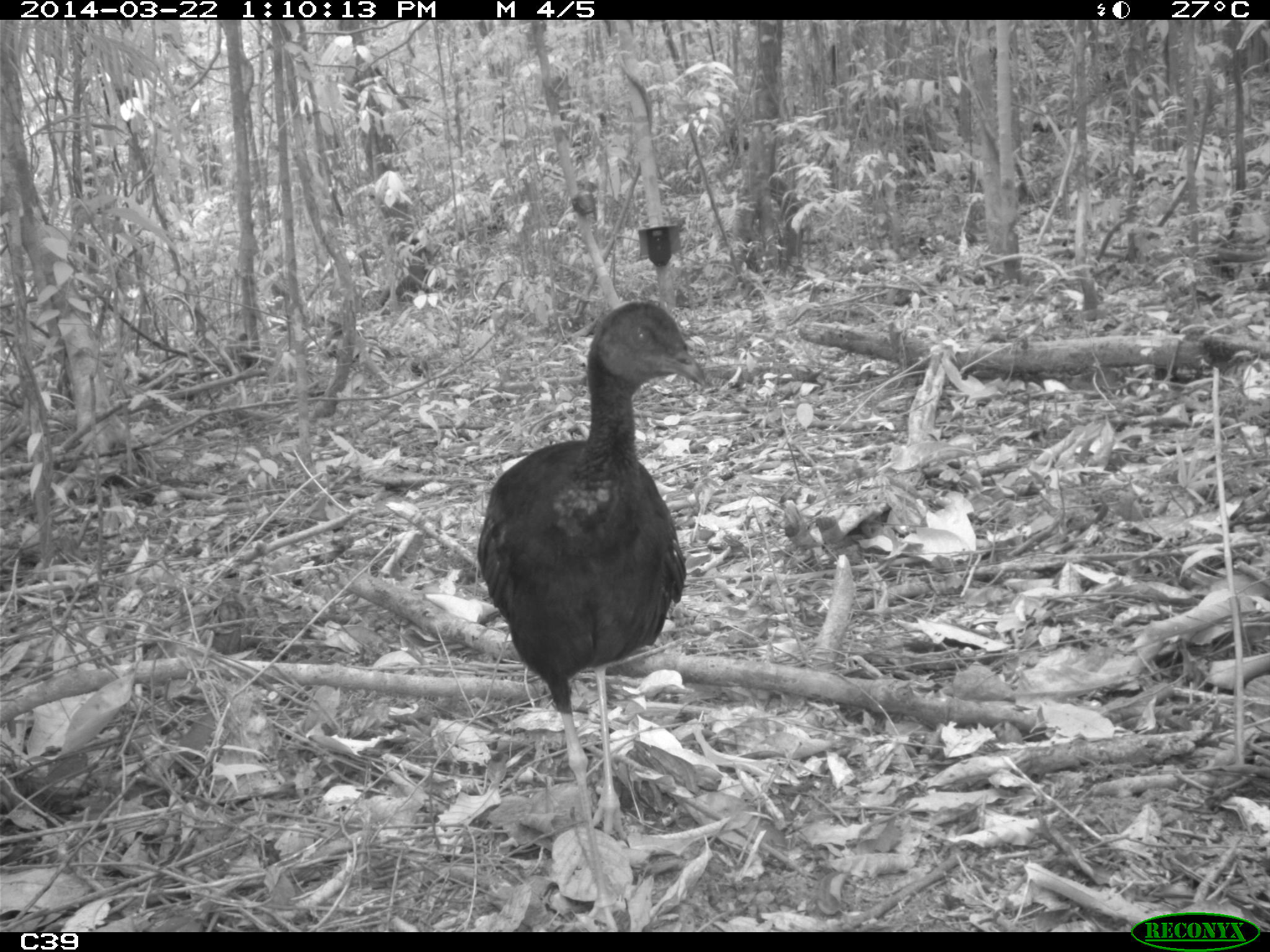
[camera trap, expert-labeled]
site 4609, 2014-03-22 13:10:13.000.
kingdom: Animalia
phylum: Chordata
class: Aves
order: Gruiformes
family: Psophiidae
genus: Psophia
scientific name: Psophia crepitans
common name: gray-winged trumpeter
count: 2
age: adult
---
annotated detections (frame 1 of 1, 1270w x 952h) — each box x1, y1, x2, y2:
psophia crepitans: 476, 298, 708, 928